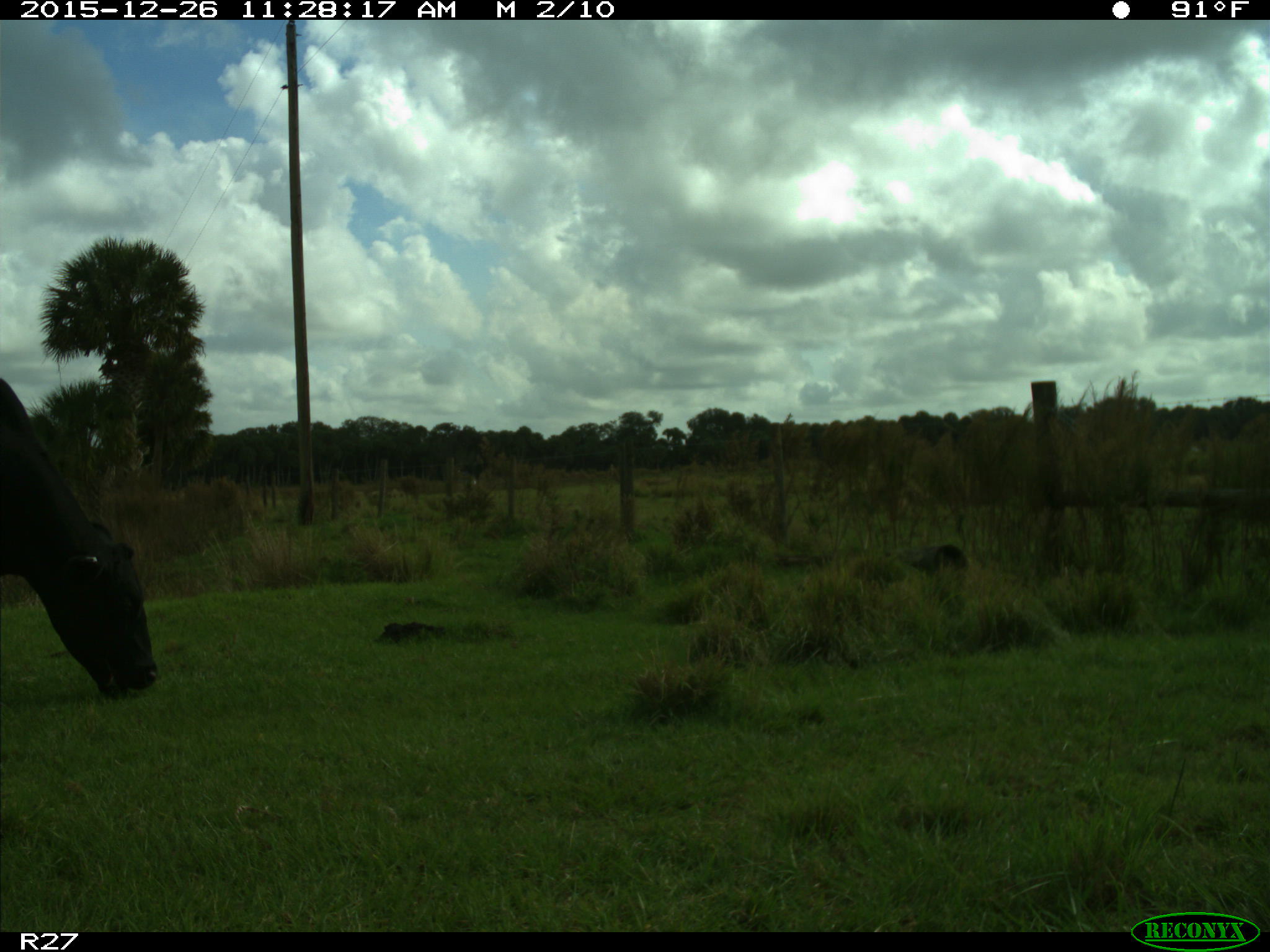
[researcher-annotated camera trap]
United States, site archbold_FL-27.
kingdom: Animalia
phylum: Chordata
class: Mammalia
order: Artiodactyla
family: Bovidae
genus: Bos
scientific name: Bos taurus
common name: domestic cow